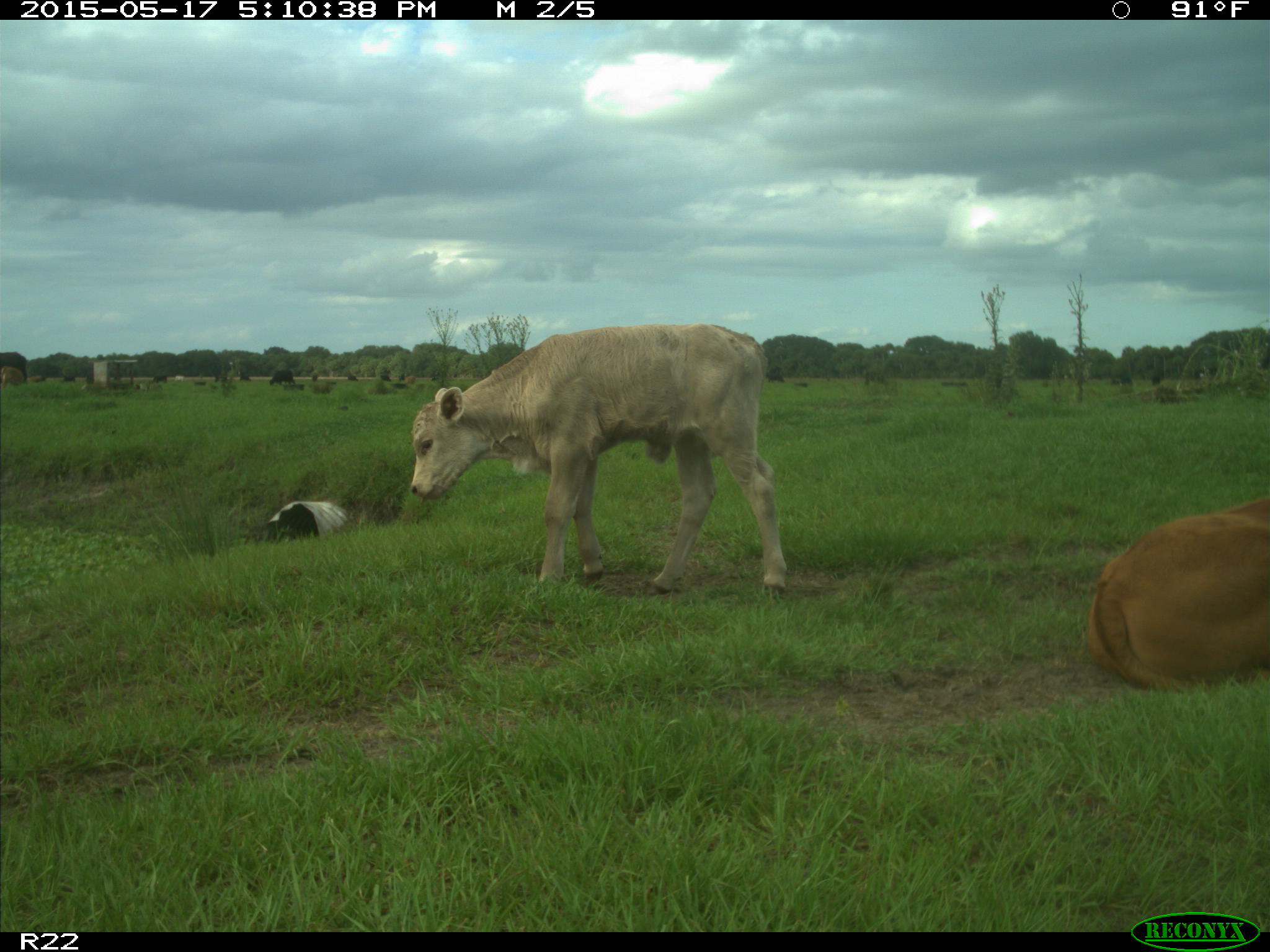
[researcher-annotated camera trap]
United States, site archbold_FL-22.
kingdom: Animalia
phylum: Chordata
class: Mammalia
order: Artiodactyla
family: Bovidae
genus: Bos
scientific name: Bos taurus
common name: domestic cow